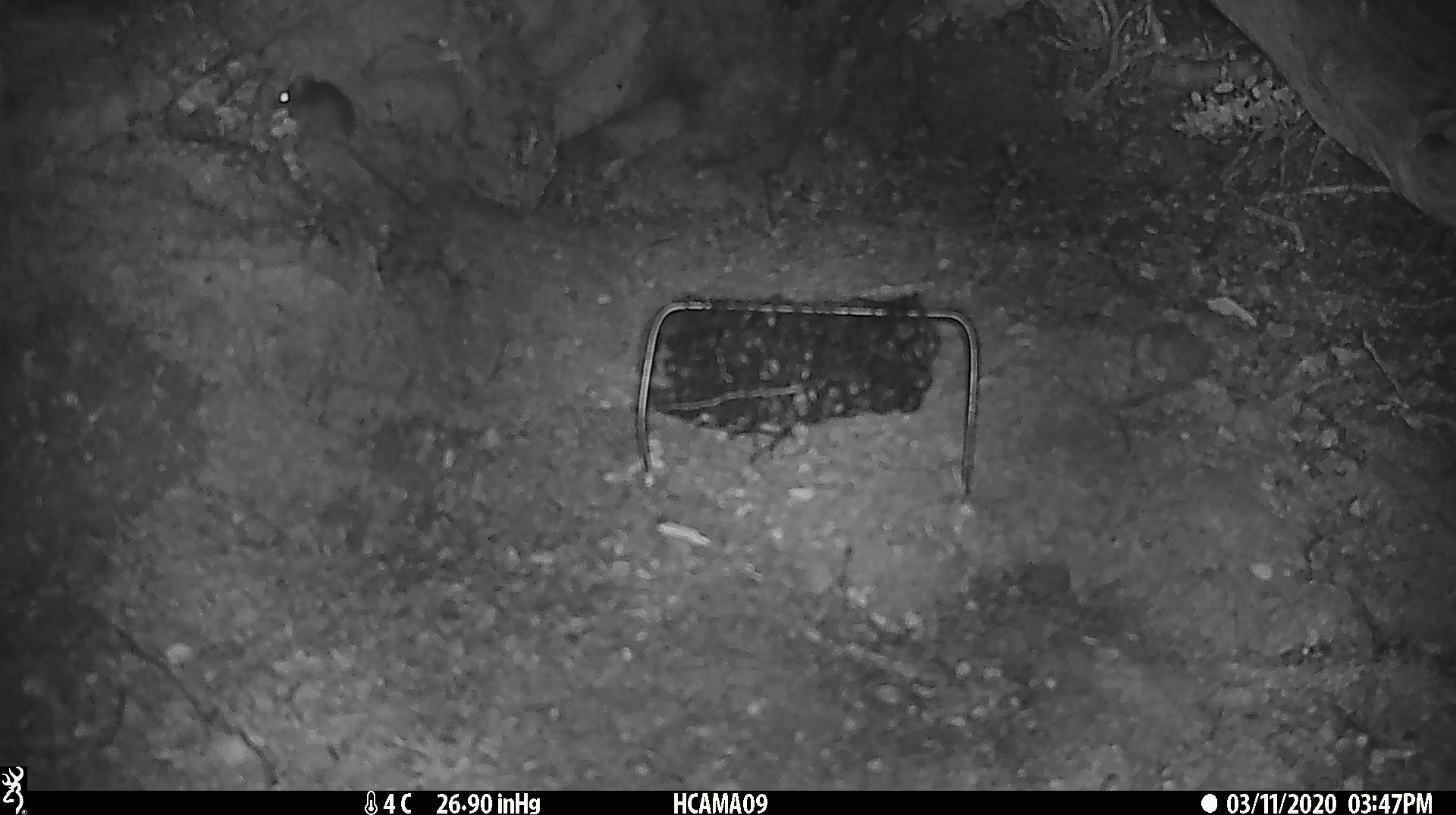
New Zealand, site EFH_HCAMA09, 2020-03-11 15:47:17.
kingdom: Animalia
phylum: Chordata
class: Mammalia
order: Rodentia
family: Muridae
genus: Mus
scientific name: Mus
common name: mouse